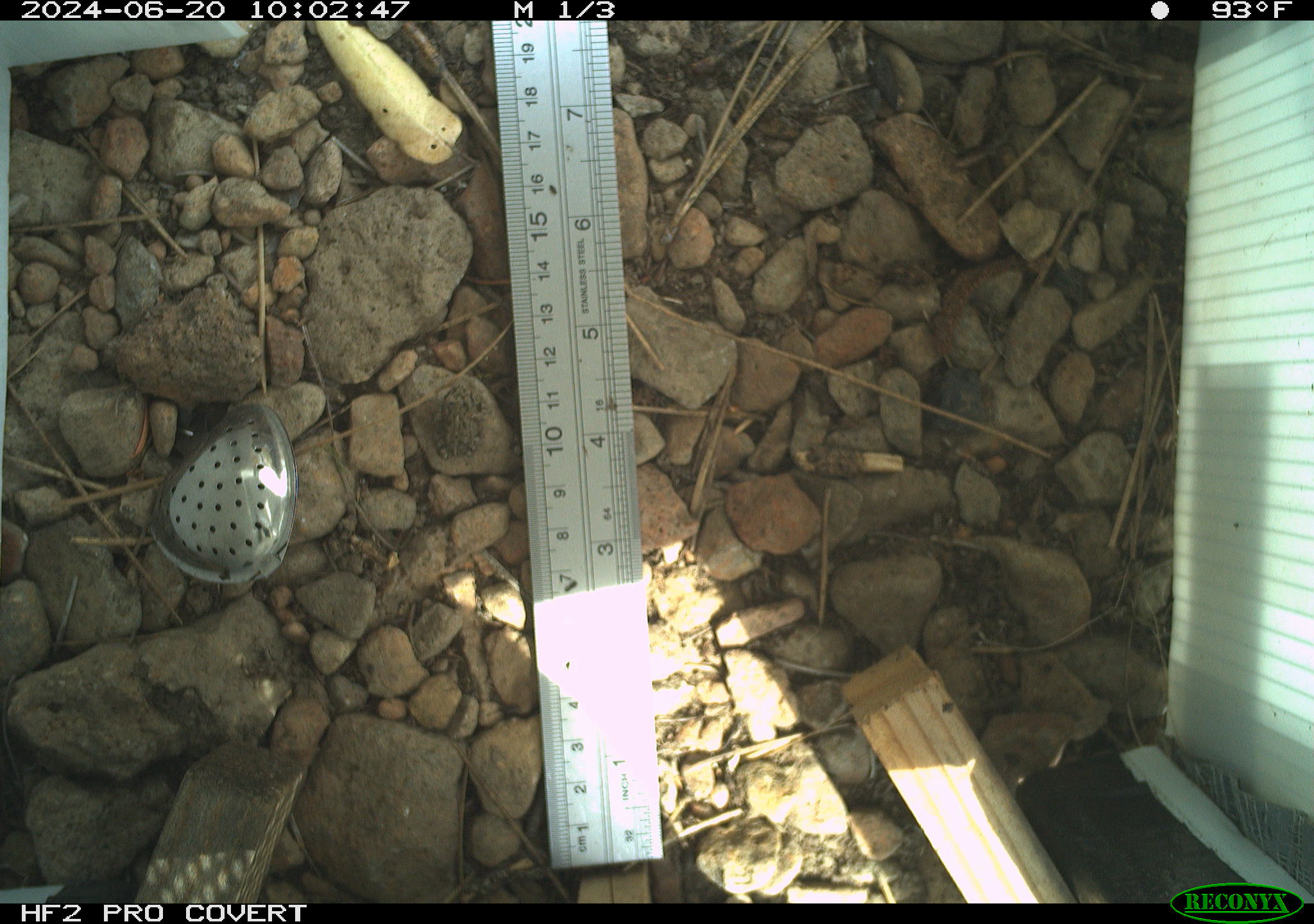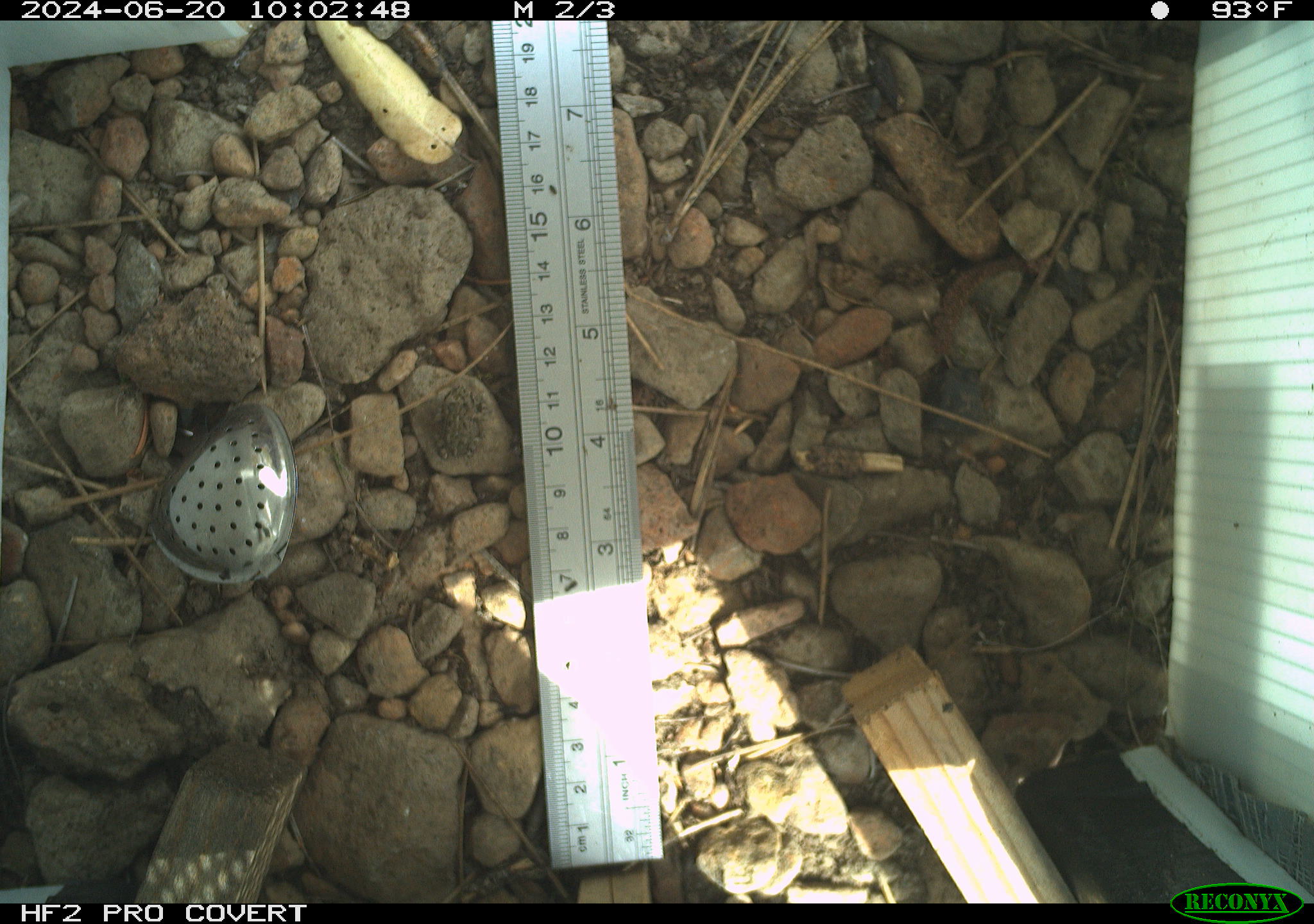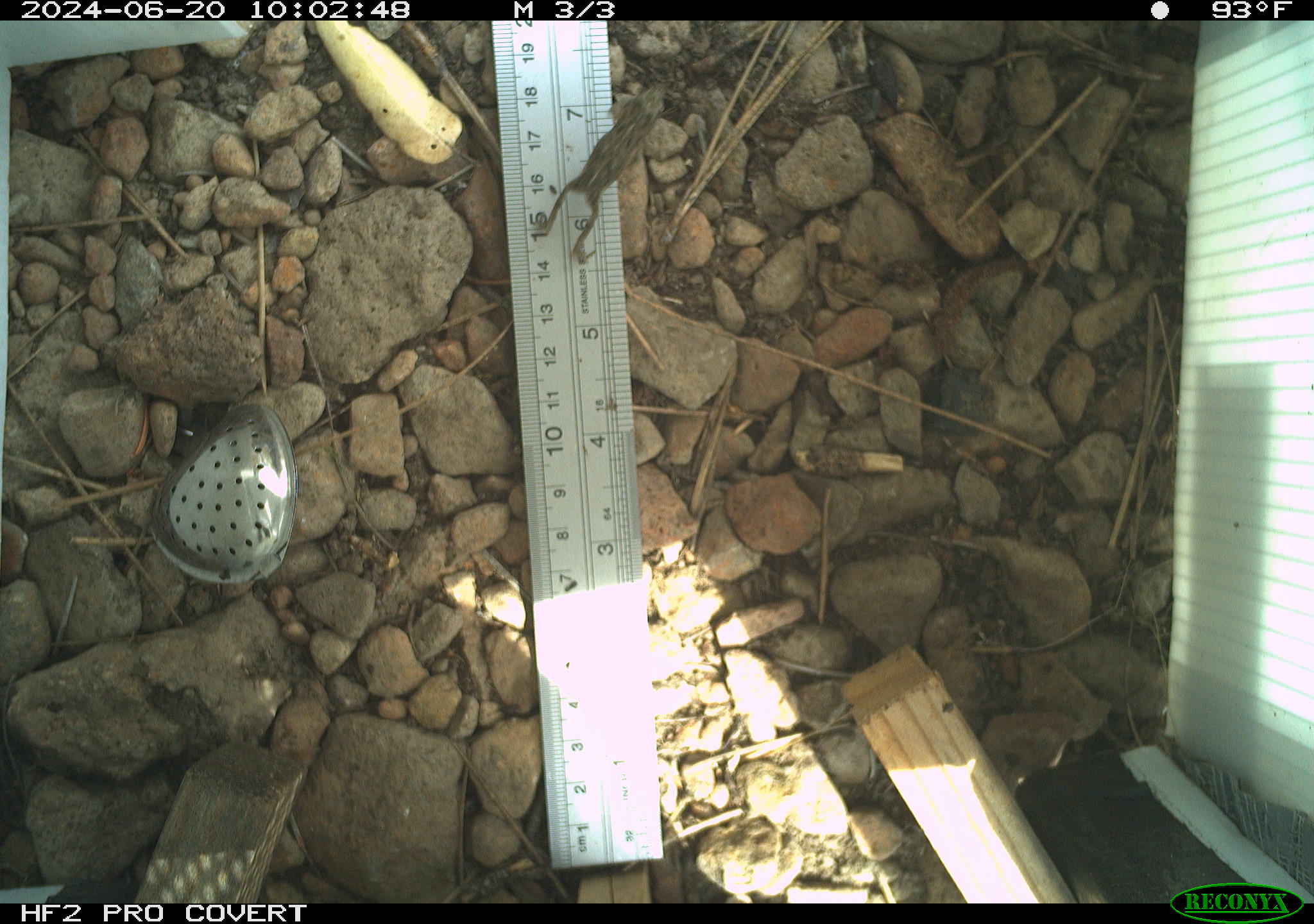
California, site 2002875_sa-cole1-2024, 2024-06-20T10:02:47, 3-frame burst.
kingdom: Animalia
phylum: Chordata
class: Amphibia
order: Anura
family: Bufonidae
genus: Anaxyrus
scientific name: Anaxyrus boreas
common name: western toad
Western toad (Anaxyrus boreas).